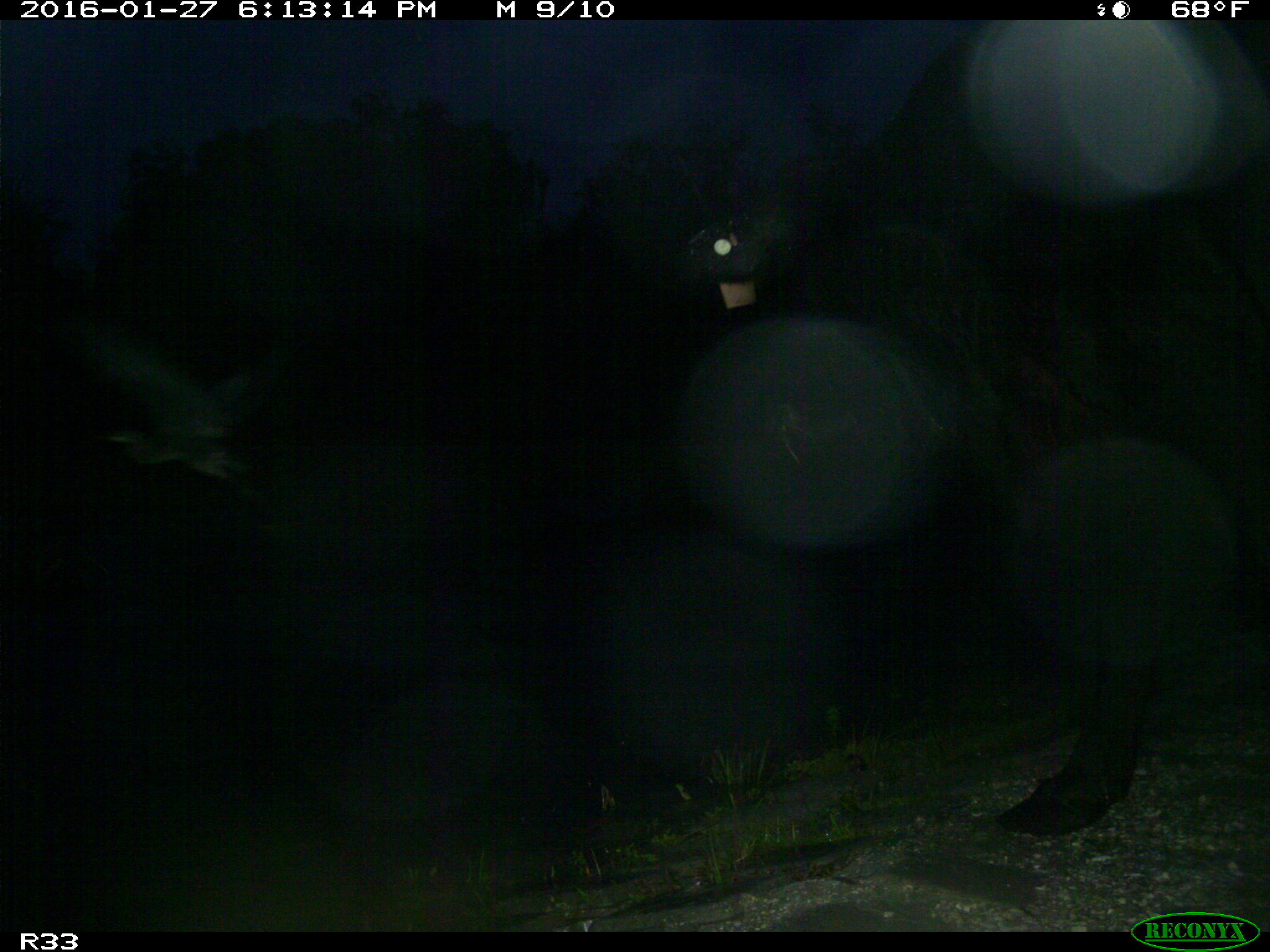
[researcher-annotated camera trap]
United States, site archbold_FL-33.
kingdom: Animalia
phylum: Chordata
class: Mammalia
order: Artiodactyla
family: Bovidae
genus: Bos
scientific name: Bos taurus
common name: domestic cow